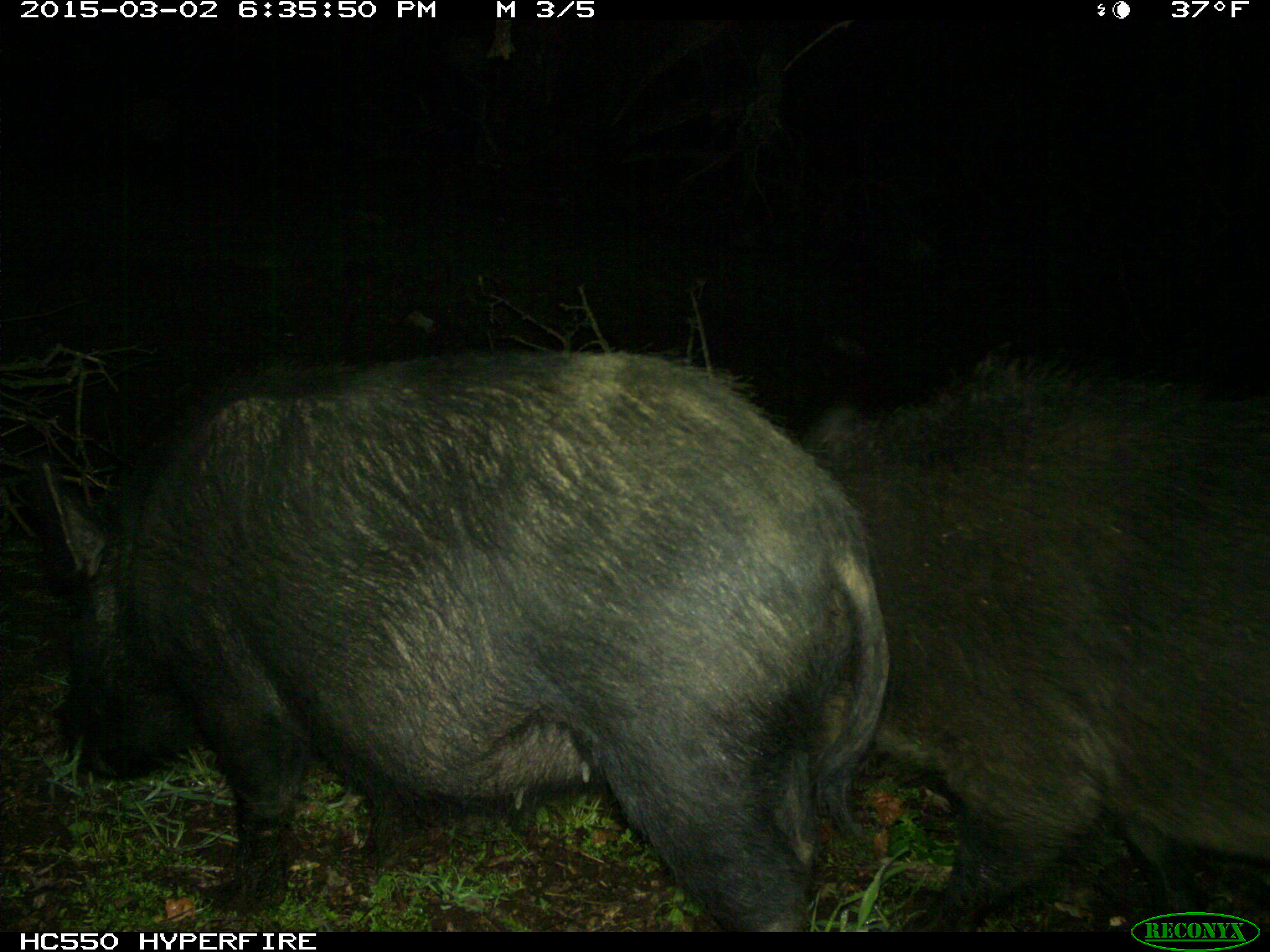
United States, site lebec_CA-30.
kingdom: Animalia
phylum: Chordata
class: Mammalia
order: Artiodactyla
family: Suidae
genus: Sus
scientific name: Sus scrofa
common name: wild boar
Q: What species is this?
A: Sus scrofa (wild boar).